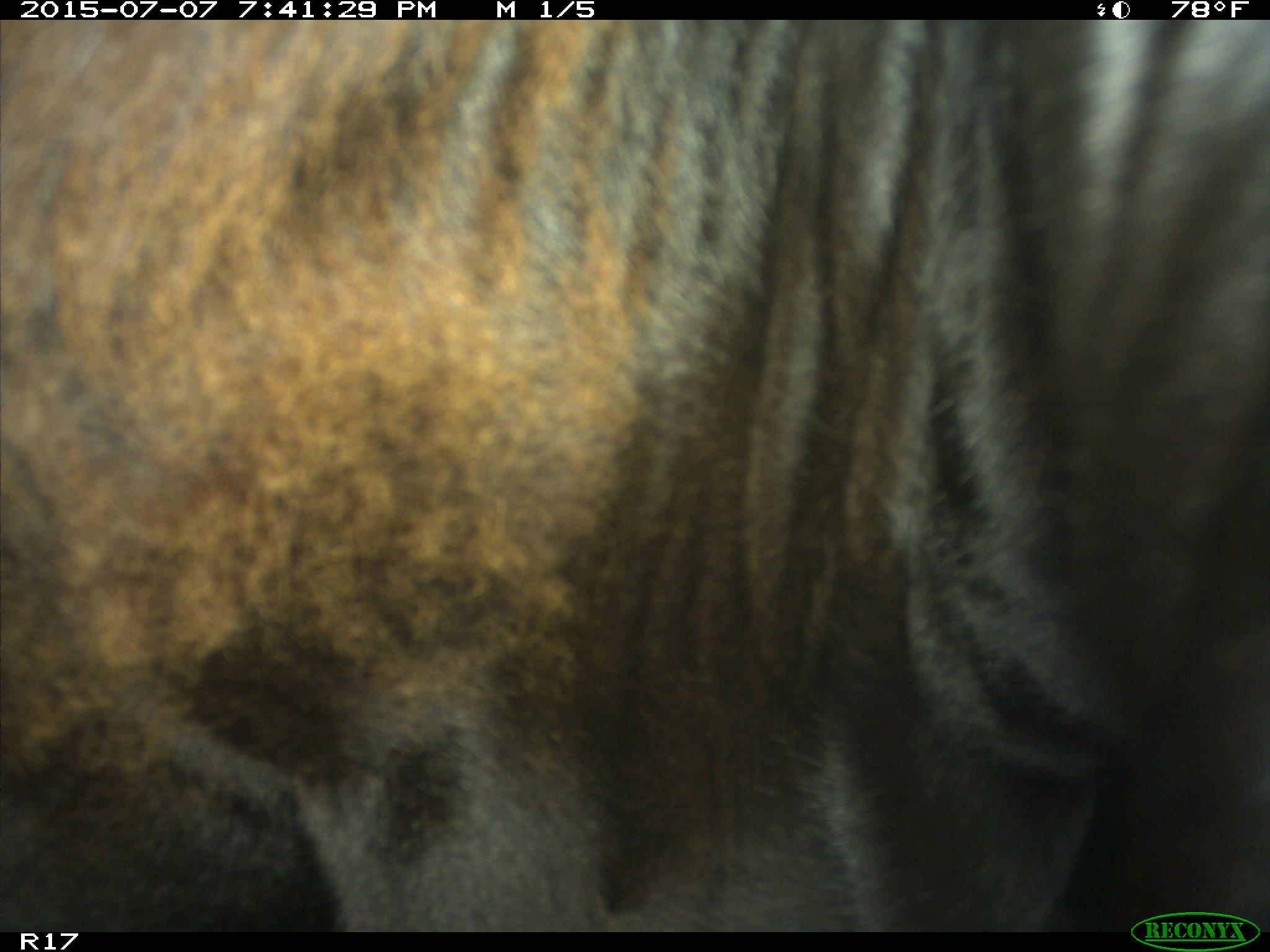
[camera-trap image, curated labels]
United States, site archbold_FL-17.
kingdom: Animalia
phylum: Chordata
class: Mammalia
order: Artiodactyla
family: Bovidae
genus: Bos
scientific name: Bos taurus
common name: domestic cow